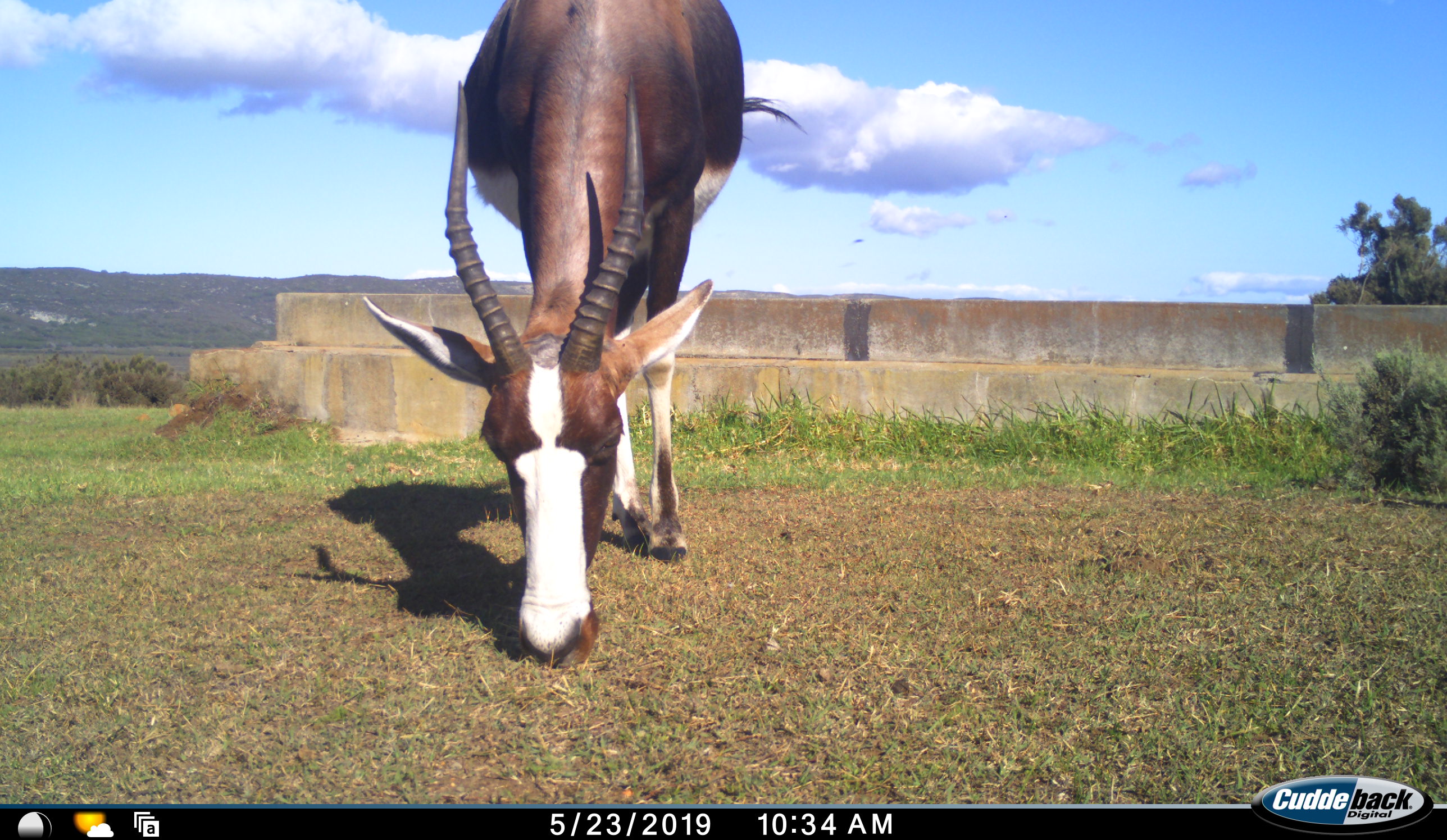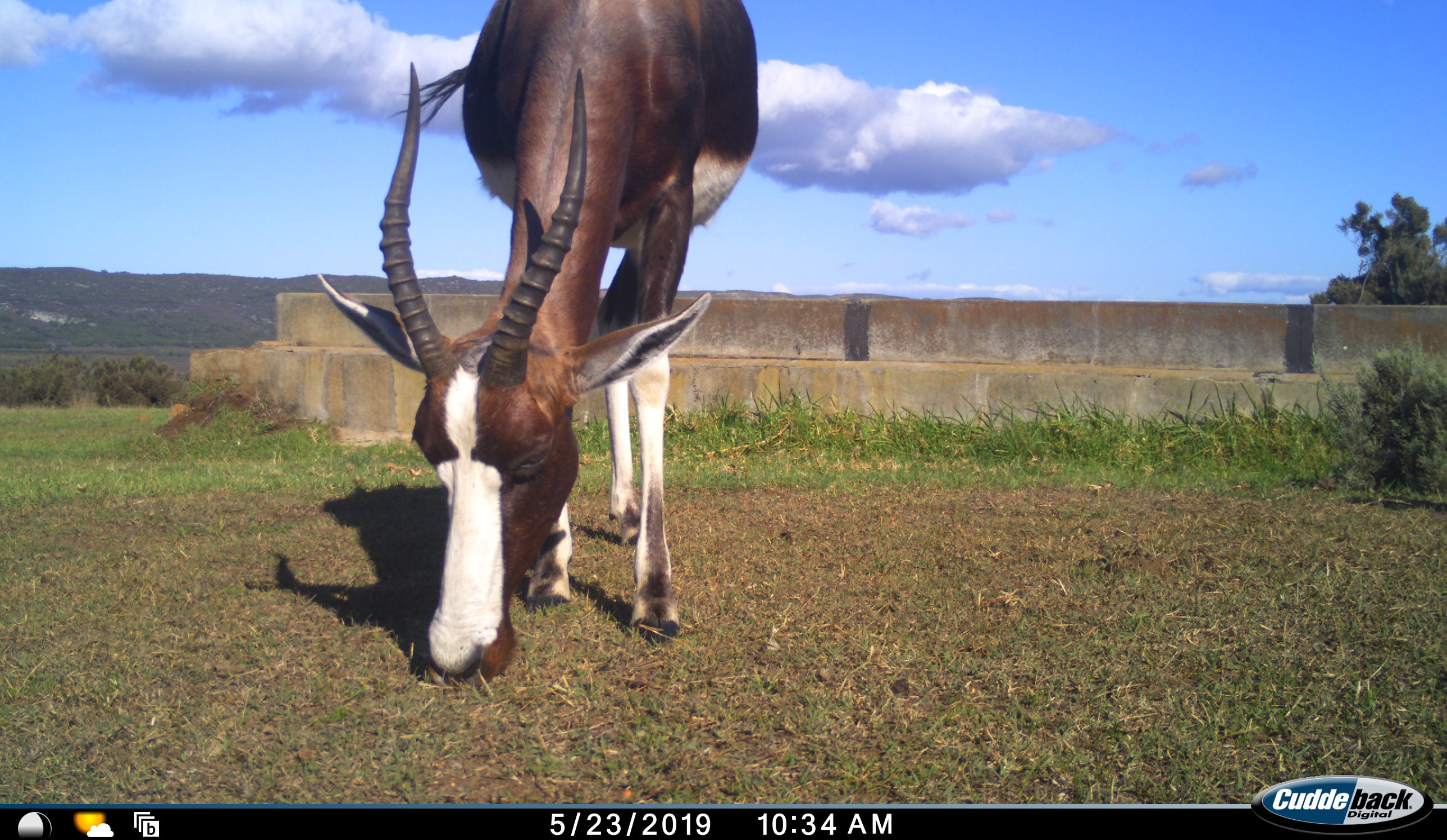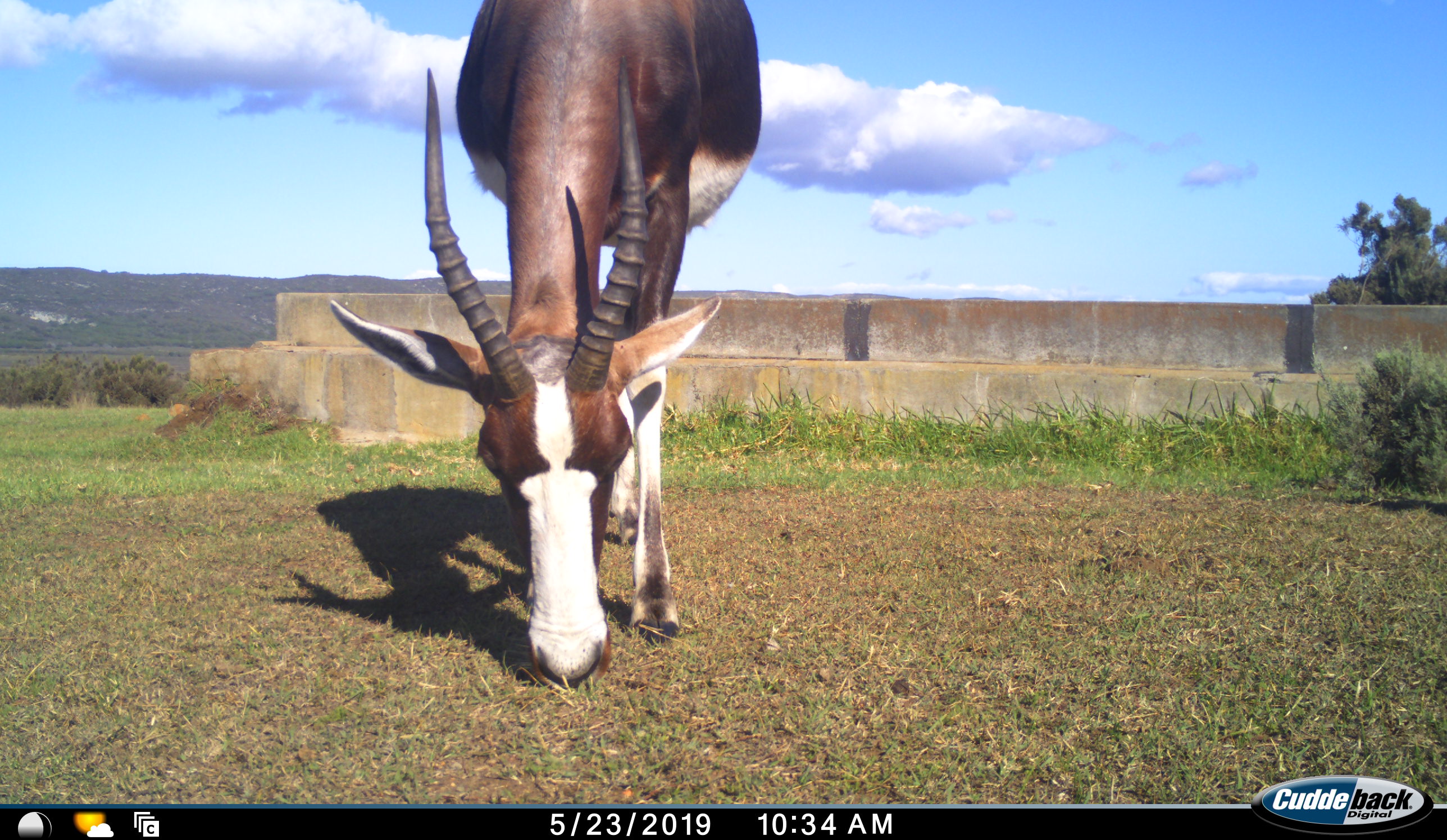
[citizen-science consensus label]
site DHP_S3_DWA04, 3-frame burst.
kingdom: Animalia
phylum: Chordata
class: Mammalia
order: Artiodactyla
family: Bovidae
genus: Damaliscus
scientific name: Damaliscus pygargus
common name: bontebok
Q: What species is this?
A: Bontebok (Damaliscus pygargus).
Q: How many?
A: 1.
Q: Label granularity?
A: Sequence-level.